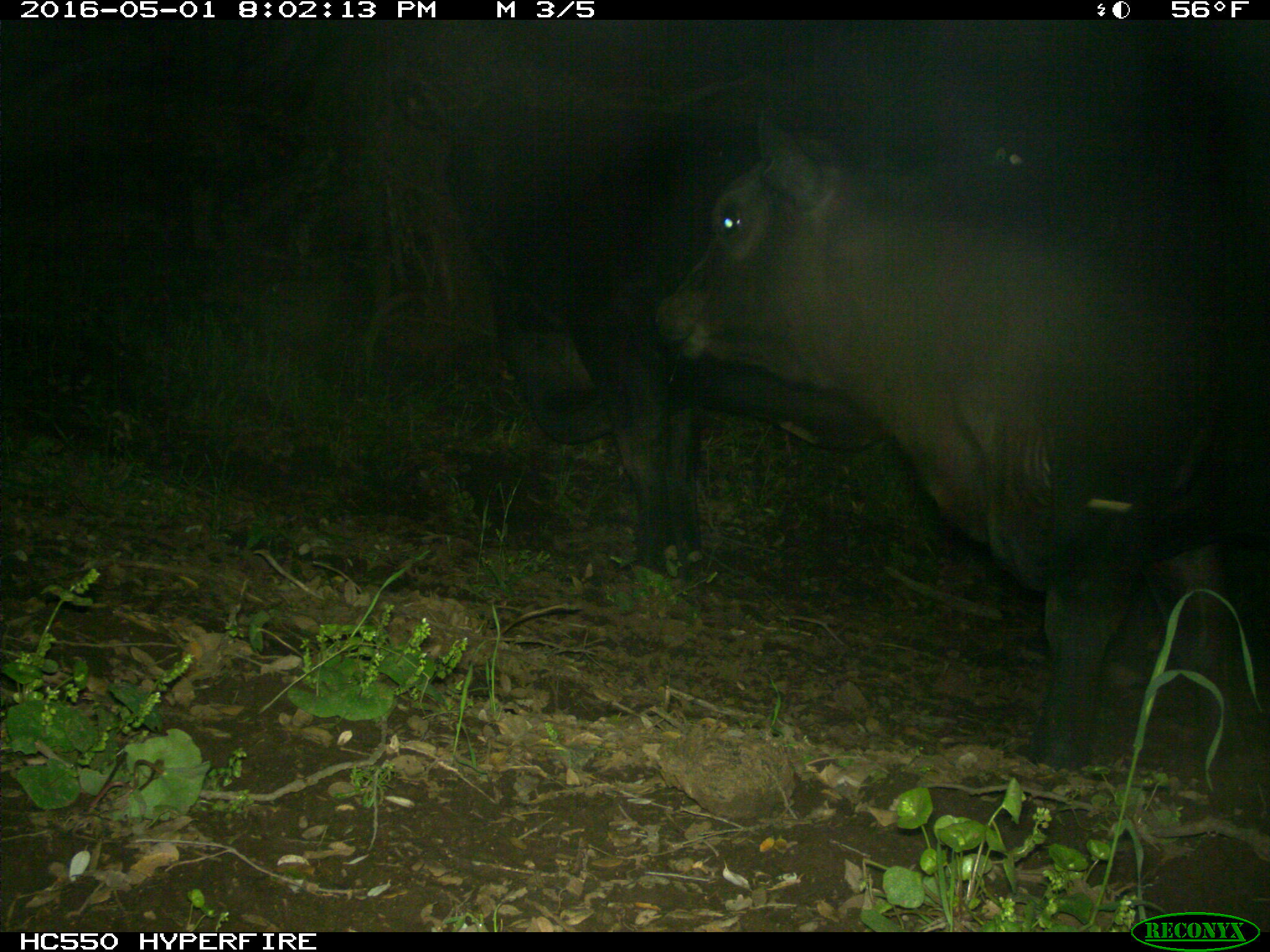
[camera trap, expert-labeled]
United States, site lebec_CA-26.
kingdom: Animalia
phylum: Chordata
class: Mammalia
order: Artiodactyla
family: Bovidae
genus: Bos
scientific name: Bos taurus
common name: domestic cow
Bos taurus (domestic cow).